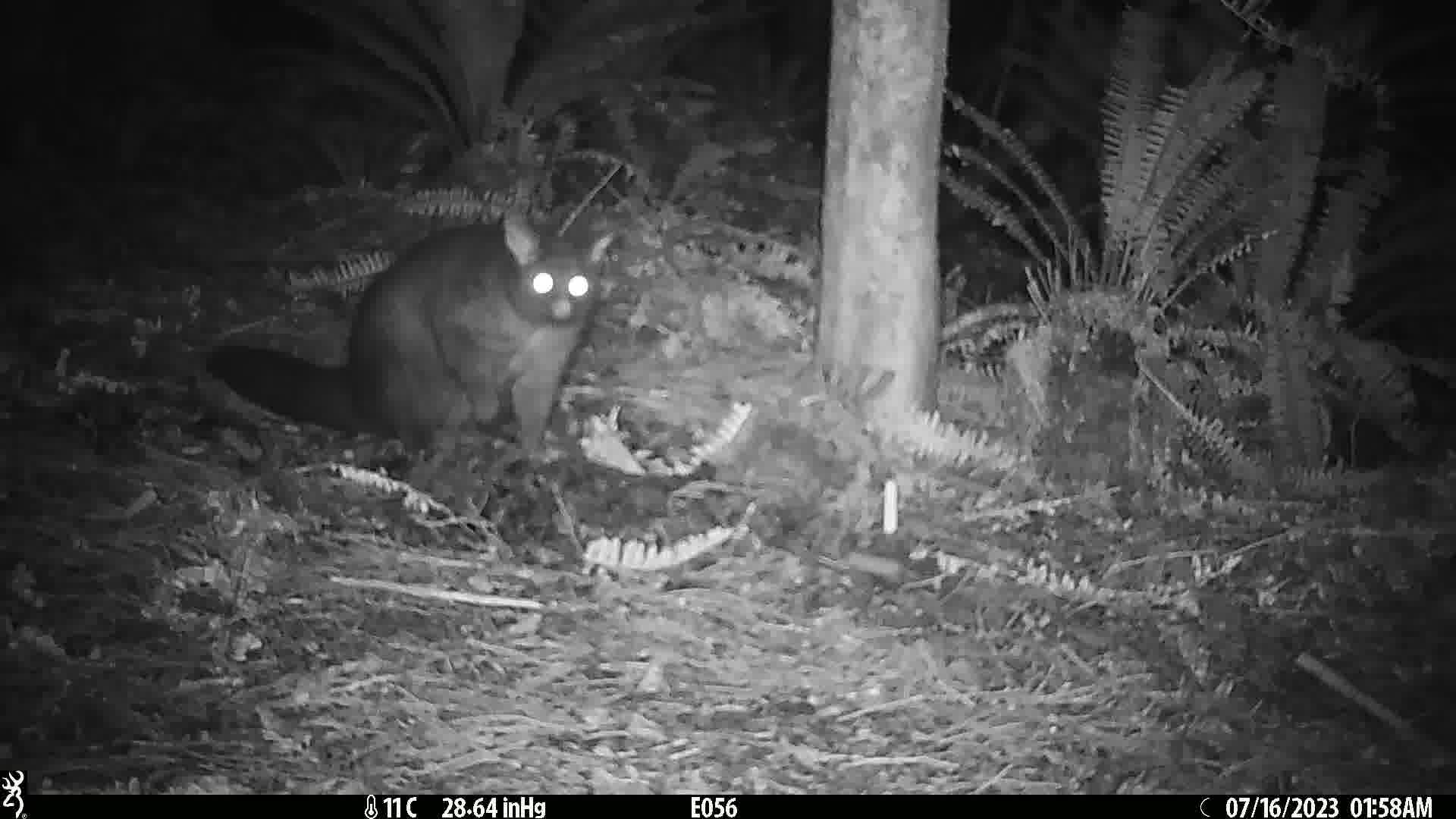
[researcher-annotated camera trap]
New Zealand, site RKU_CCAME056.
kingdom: Animalia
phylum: Chordata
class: Mammalia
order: Diprotodontia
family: Phalangeridae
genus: Trichosurus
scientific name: Trichosurus vulpecula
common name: common brushtail possum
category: possum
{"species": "possum (common brushtail possum) (Trichosurus vulpecula)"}